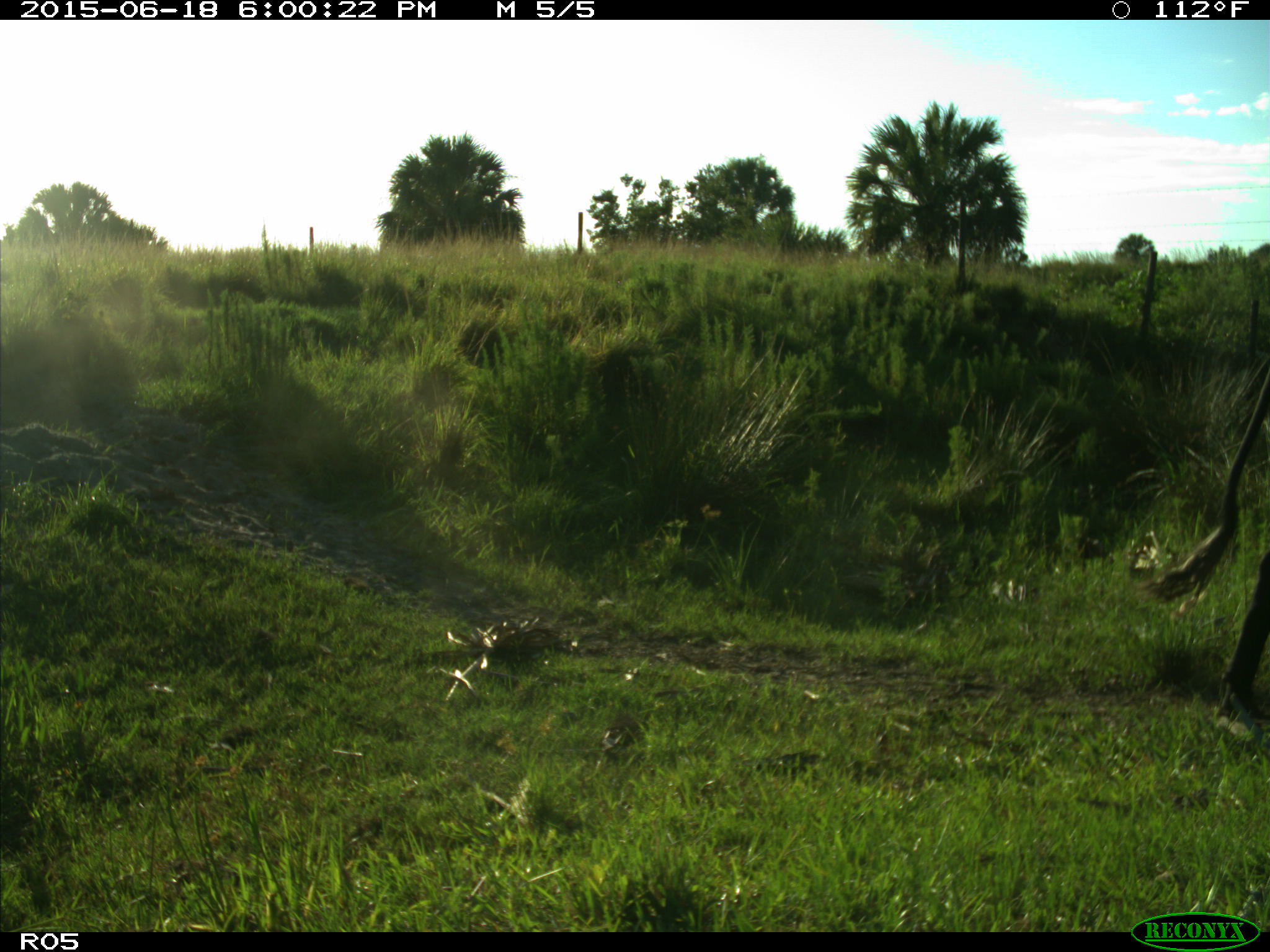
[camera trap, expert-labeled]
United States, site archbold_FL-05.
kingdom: Animalia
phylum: Chordata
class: Mammalia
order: Artiodactyla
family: Bovidae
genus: Bos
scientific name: Bos taurus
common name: domestic cow